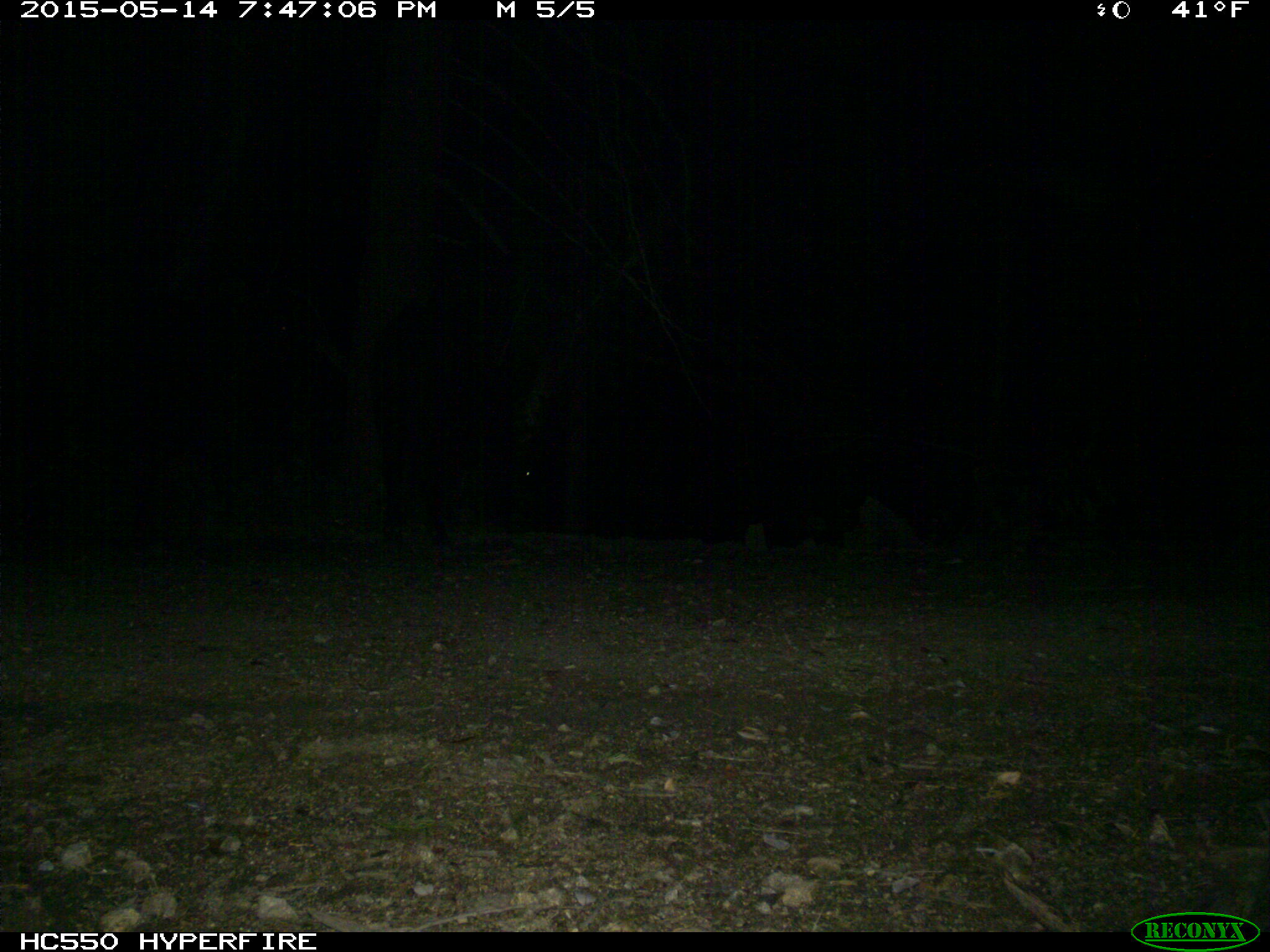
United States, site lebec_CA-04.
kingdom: Animalia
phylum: Chordata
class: Mammalia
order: Artiodactyla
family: Bovidae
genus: Bos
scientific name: Bos taurus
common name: domestic cow